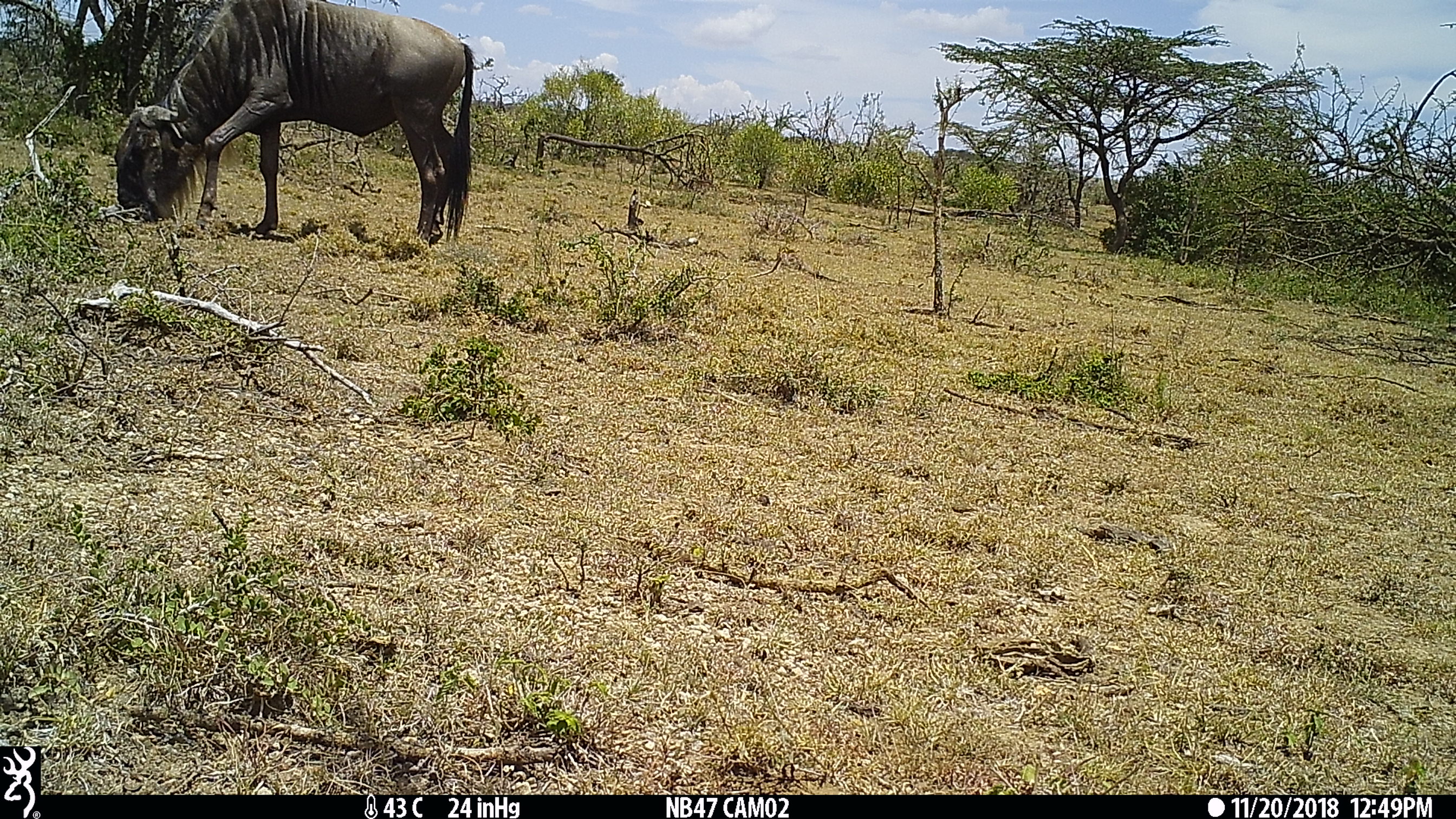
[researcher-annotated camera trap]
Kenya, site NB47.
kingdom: Animalia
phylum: Chordata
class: Mammalia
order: Artiodactyla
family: Bovidae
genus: Connochaetes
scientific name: Connochaetes taurinus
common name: blue wildebeest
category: wildebeest